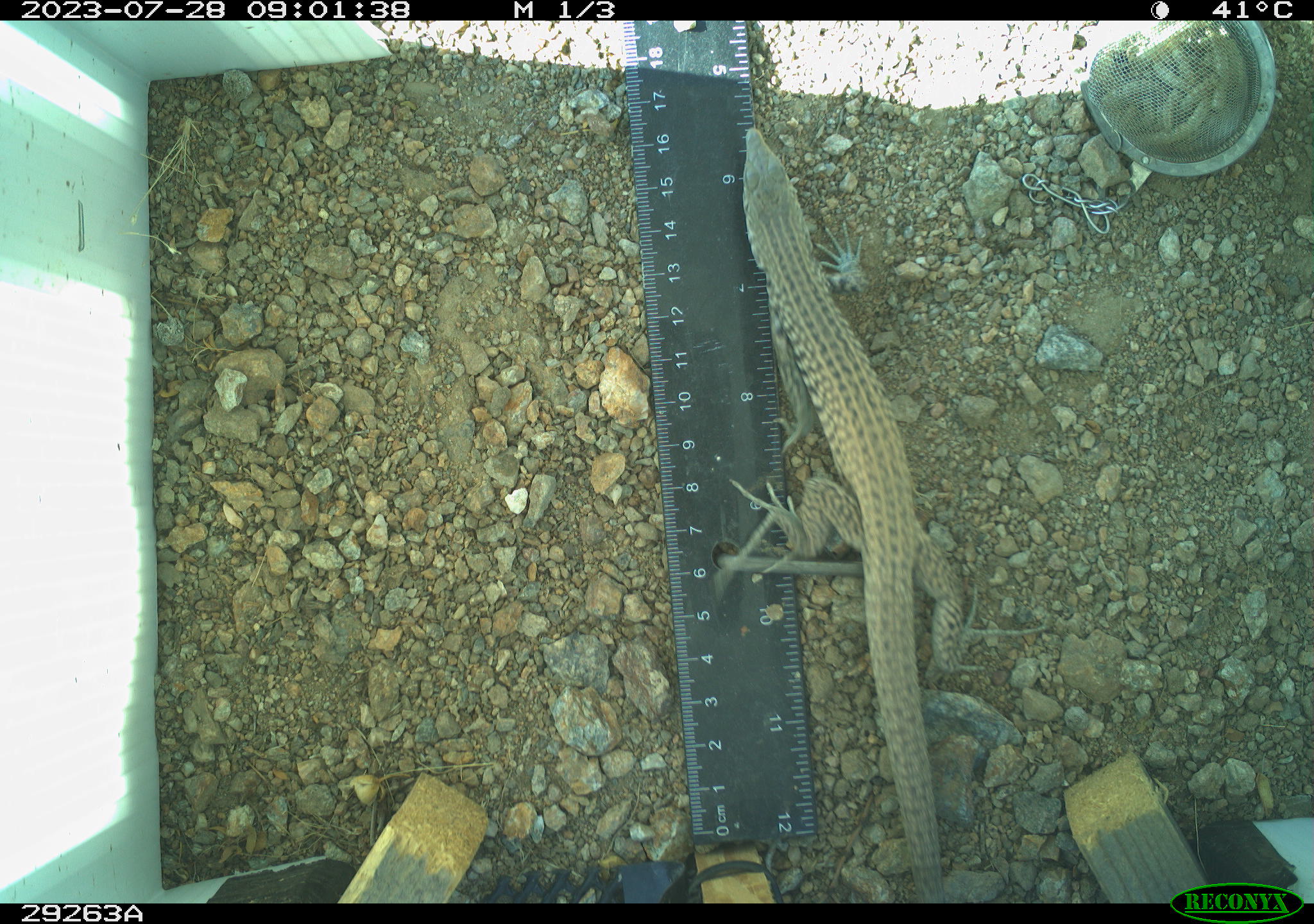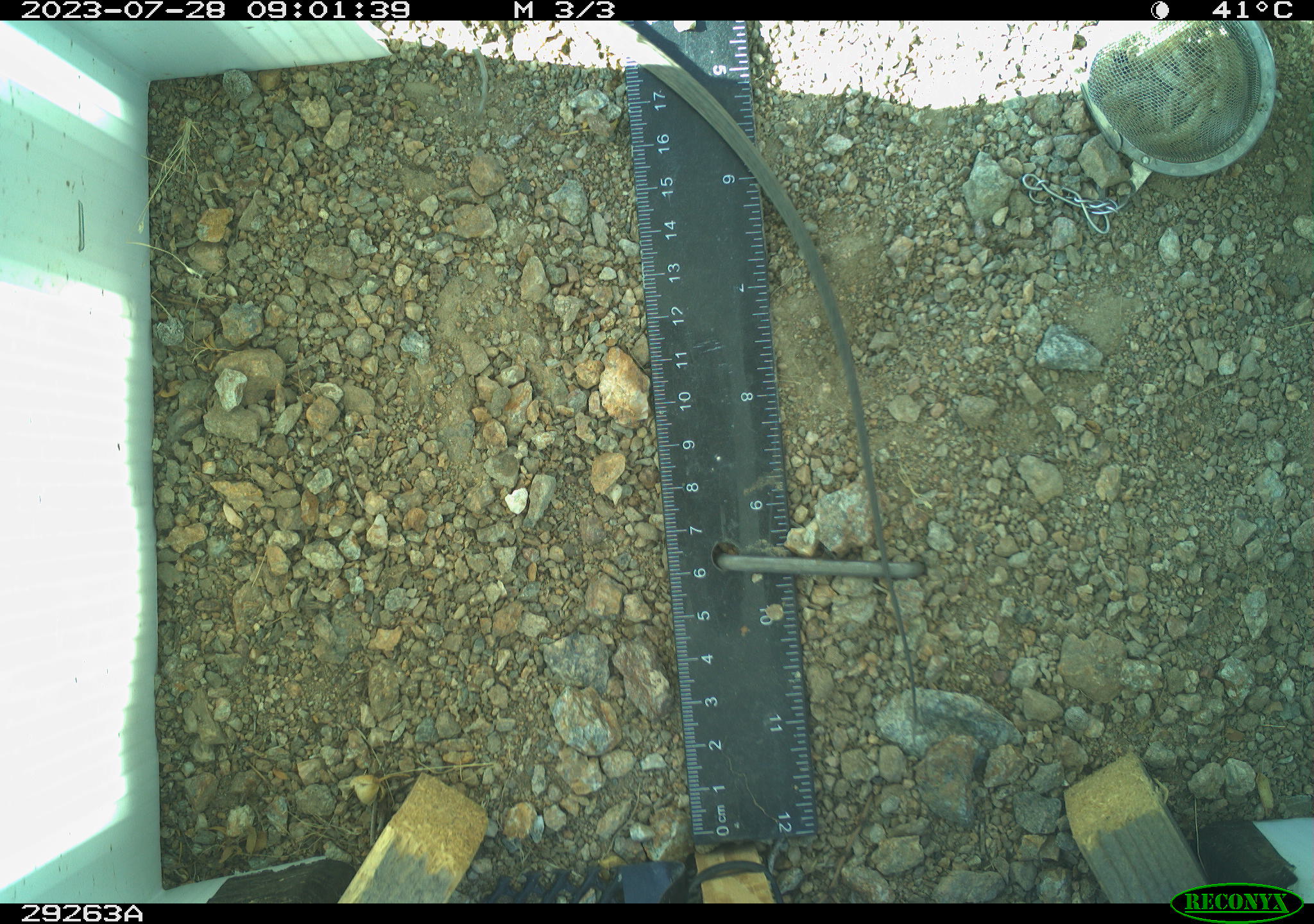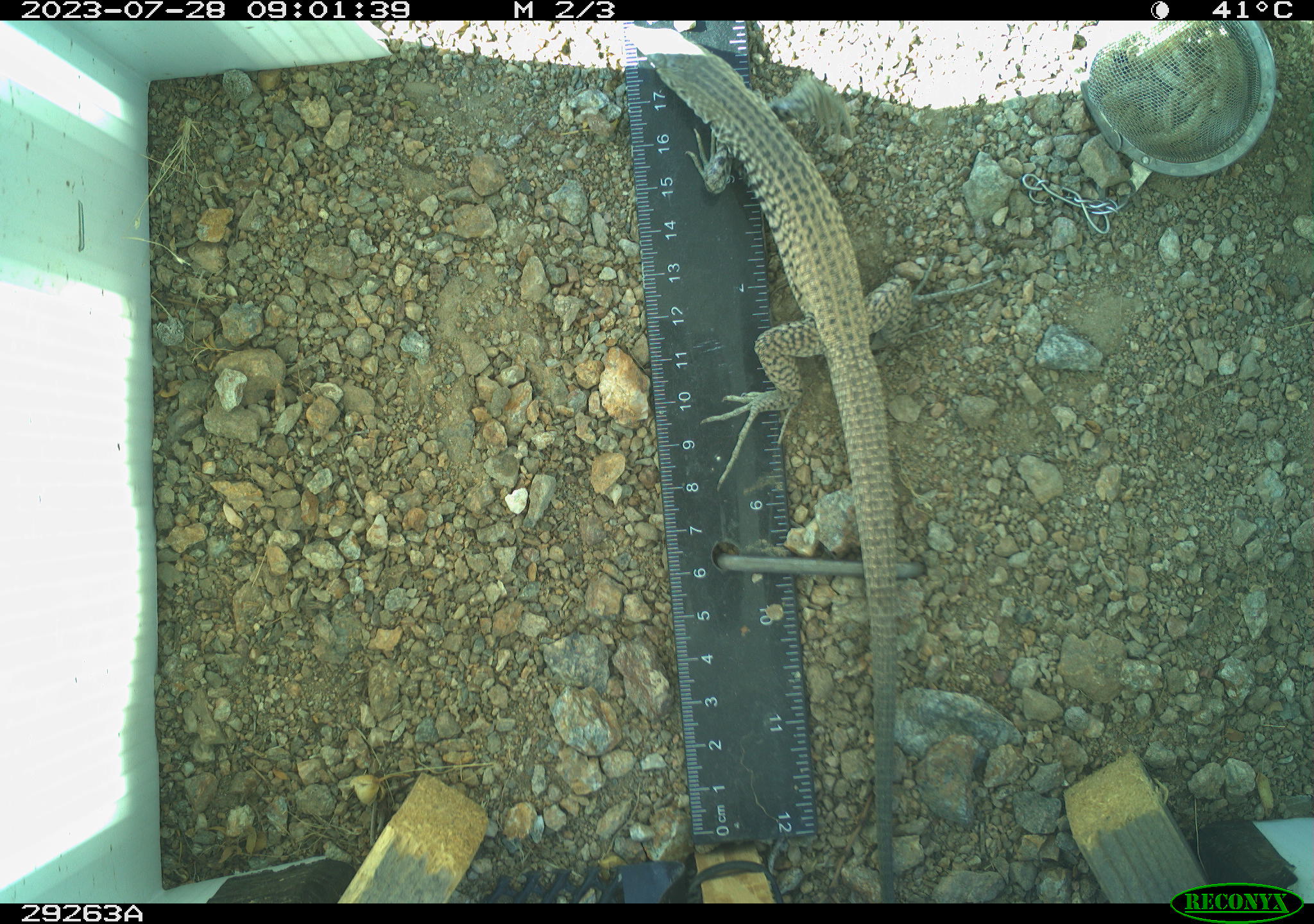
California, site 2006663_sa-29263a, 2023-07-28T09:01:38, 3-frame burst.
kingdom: Animalia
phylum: Chordata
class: Reptilia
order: Squamata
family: Teiidae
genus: Aspidoscelis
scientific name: Aspidoscelis tigris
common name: western whiptail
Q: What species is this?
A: Western whiptail (Aspidoscelis tigris).